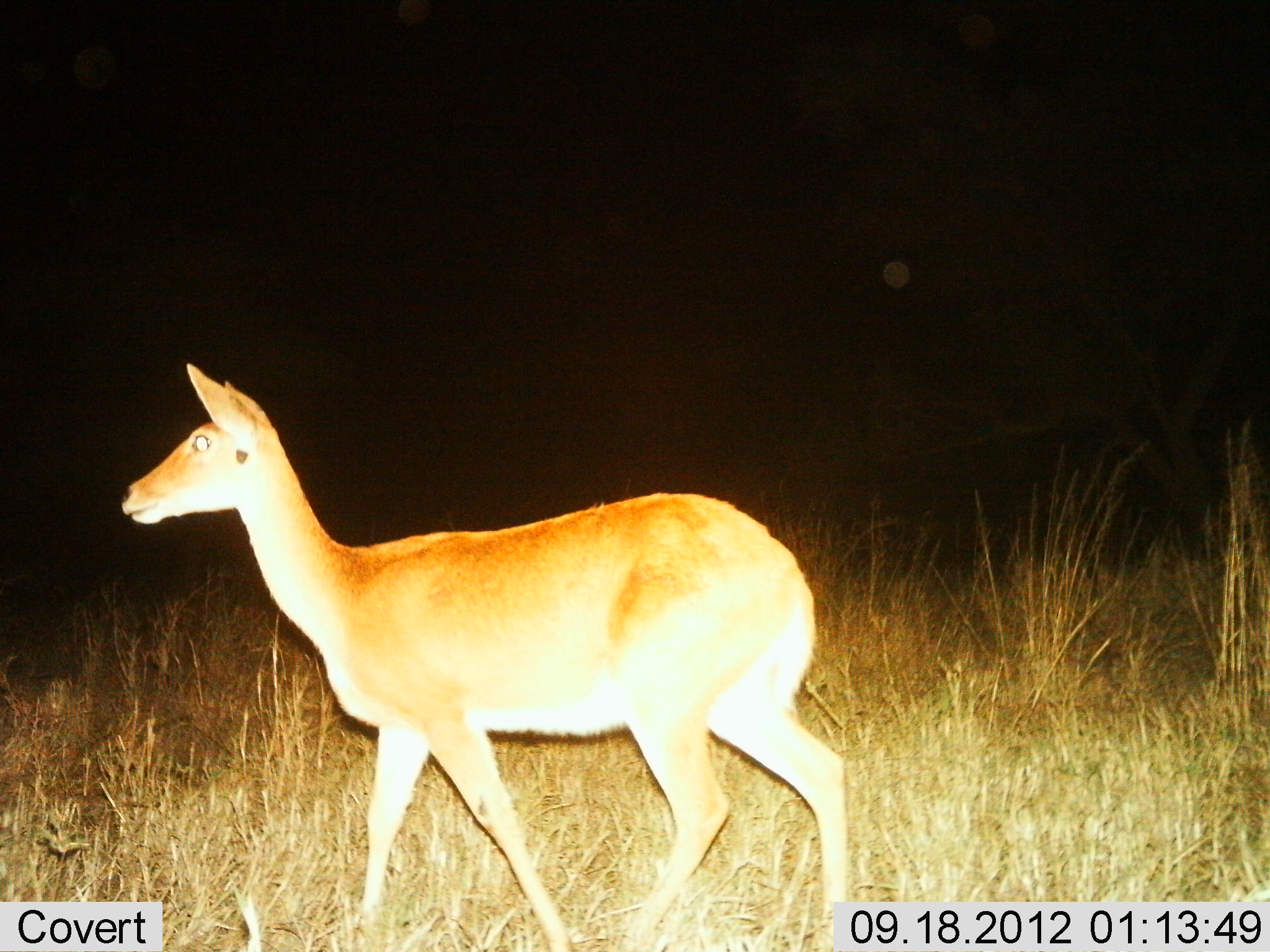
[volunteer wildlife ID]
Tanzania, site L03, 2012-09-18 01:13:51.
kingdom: Animalia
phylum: Chordata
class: Mammalia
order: Artiodactyla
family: Bovidae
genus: Redunca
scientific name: Redunca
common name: reedbuck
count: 1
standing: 30%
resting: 0%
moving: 70%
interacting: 0%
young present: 0%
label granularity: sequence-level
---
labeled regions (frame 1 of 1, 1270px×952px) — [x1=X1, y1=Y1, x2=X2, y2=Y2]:
animal: [x1=118, y1=362, x2=850, y2=952]